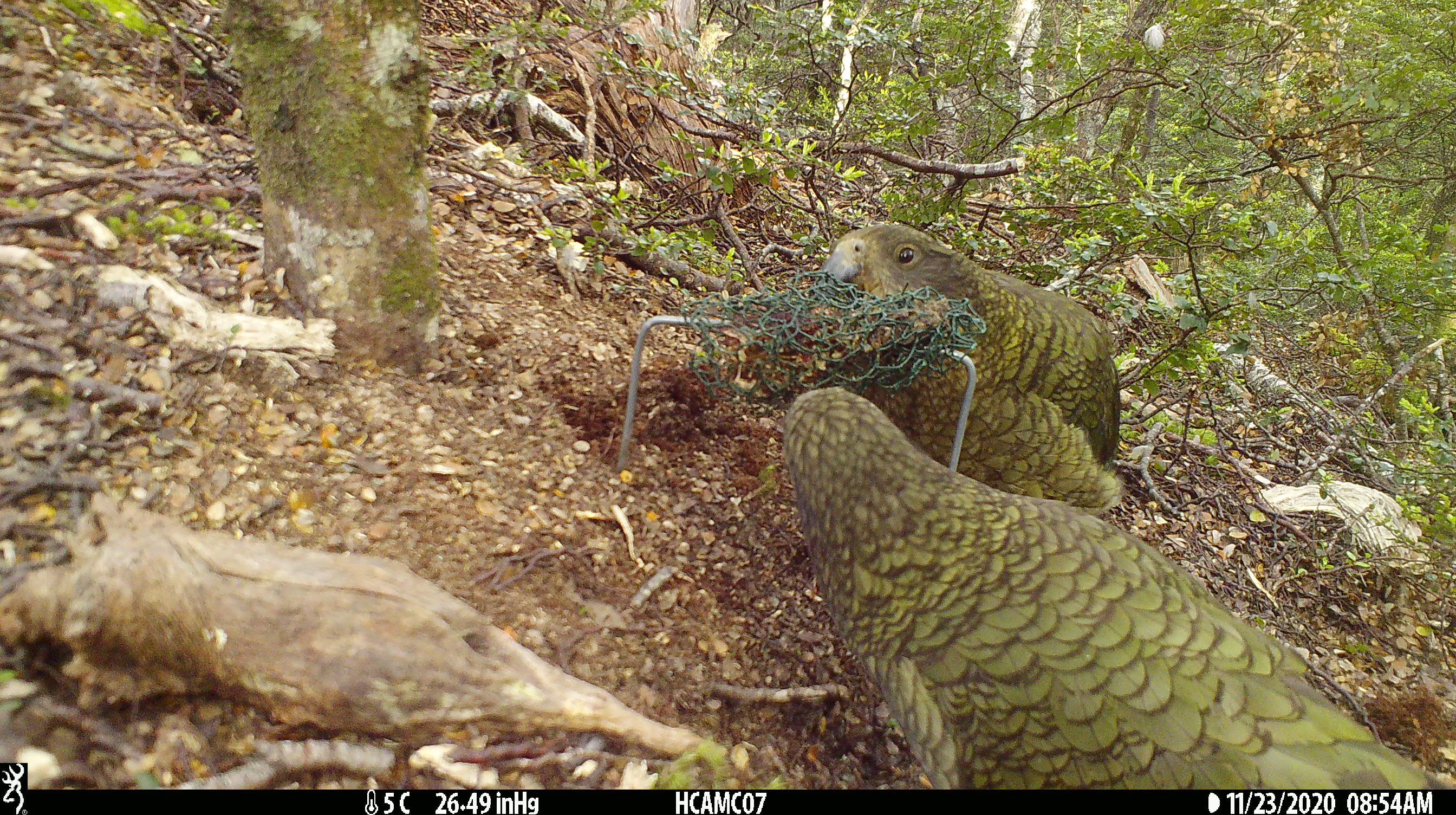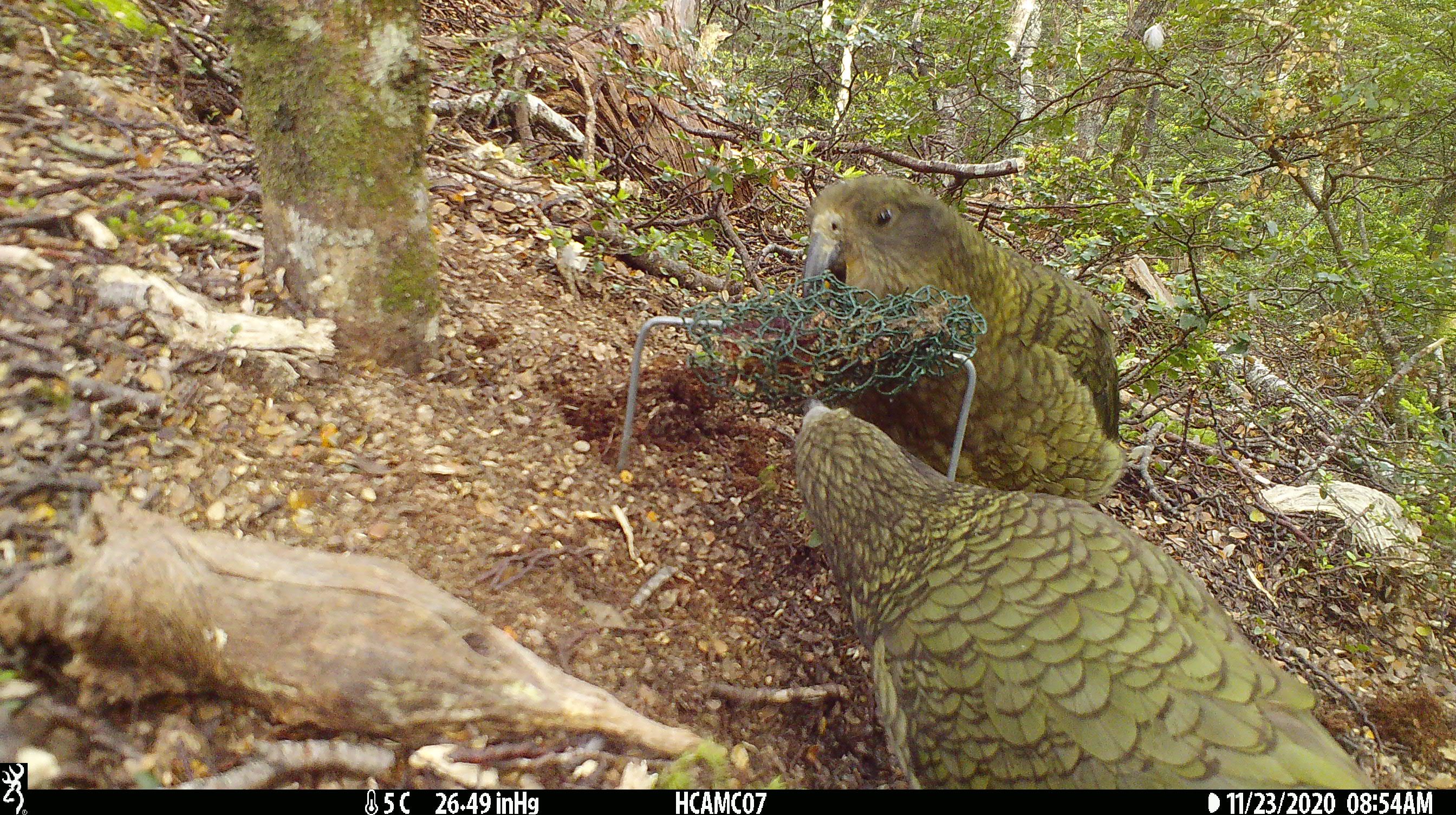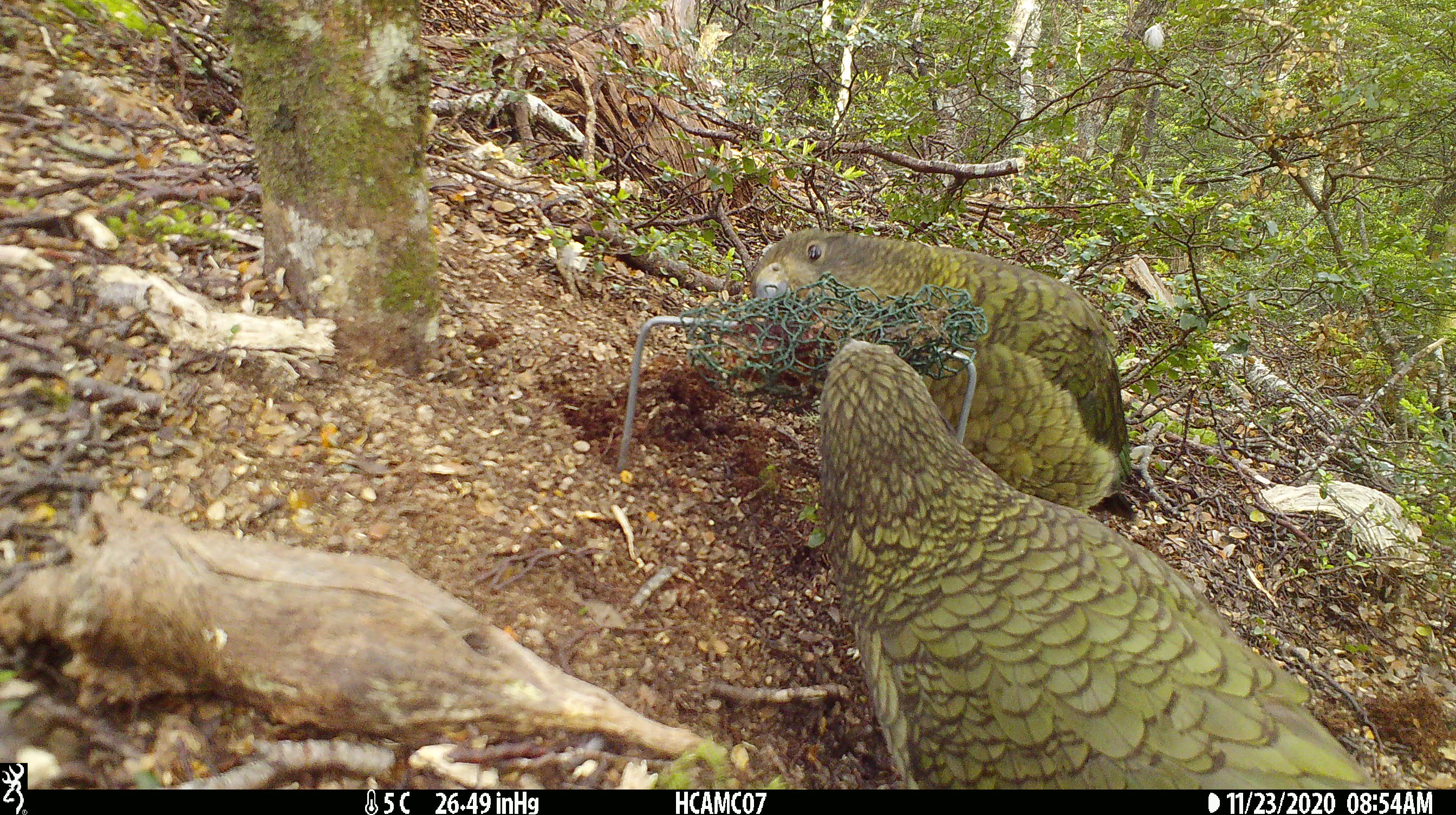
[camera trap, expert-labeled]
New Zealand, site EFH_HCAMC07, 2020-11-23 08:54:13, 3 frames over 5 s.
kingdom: Animalia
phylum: Chordata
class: Aves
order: Psittaciformes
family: Strigopidae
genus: Nestor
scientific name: Nestor notabilis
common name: kea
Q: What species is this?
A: Kea (Nestor notabilis).